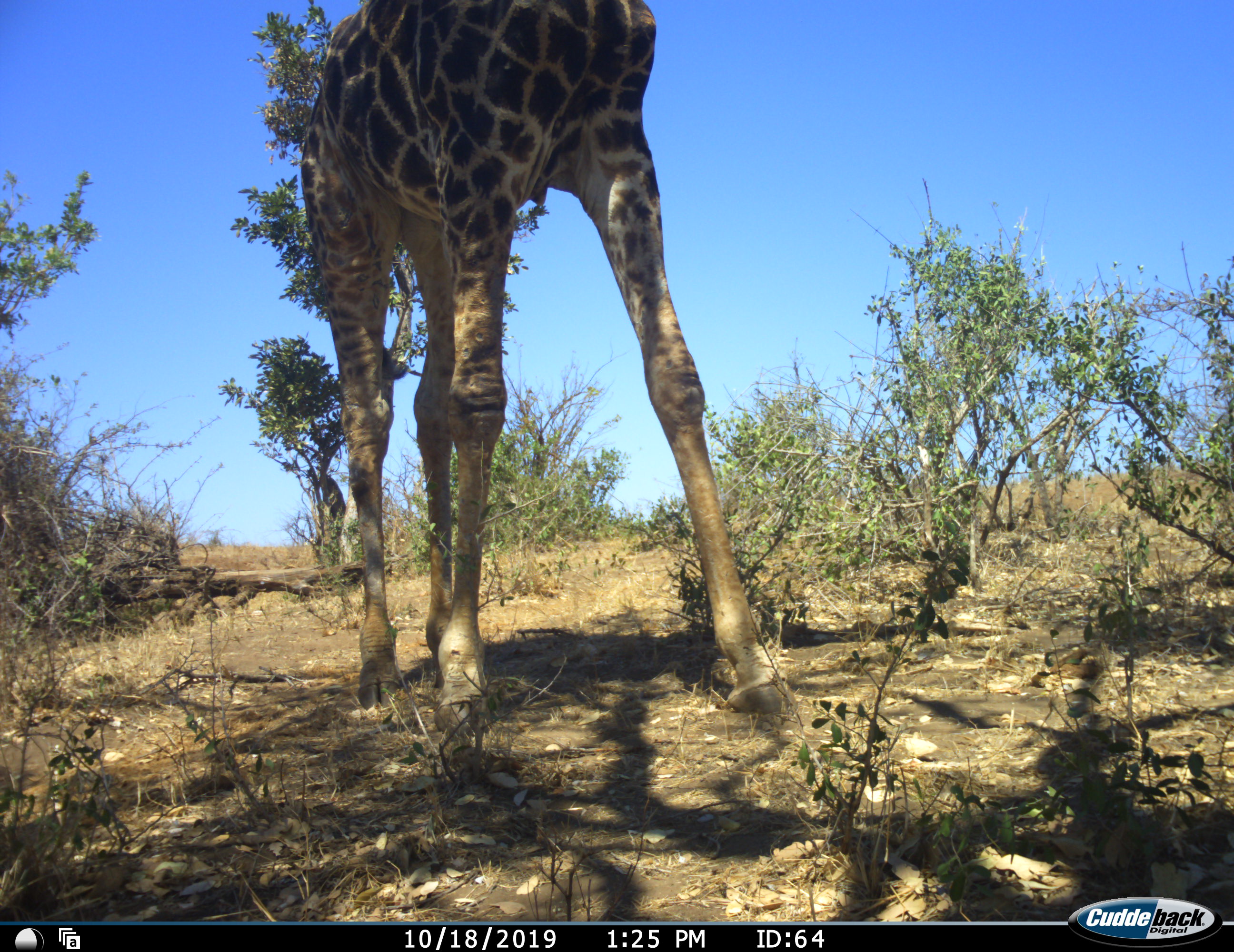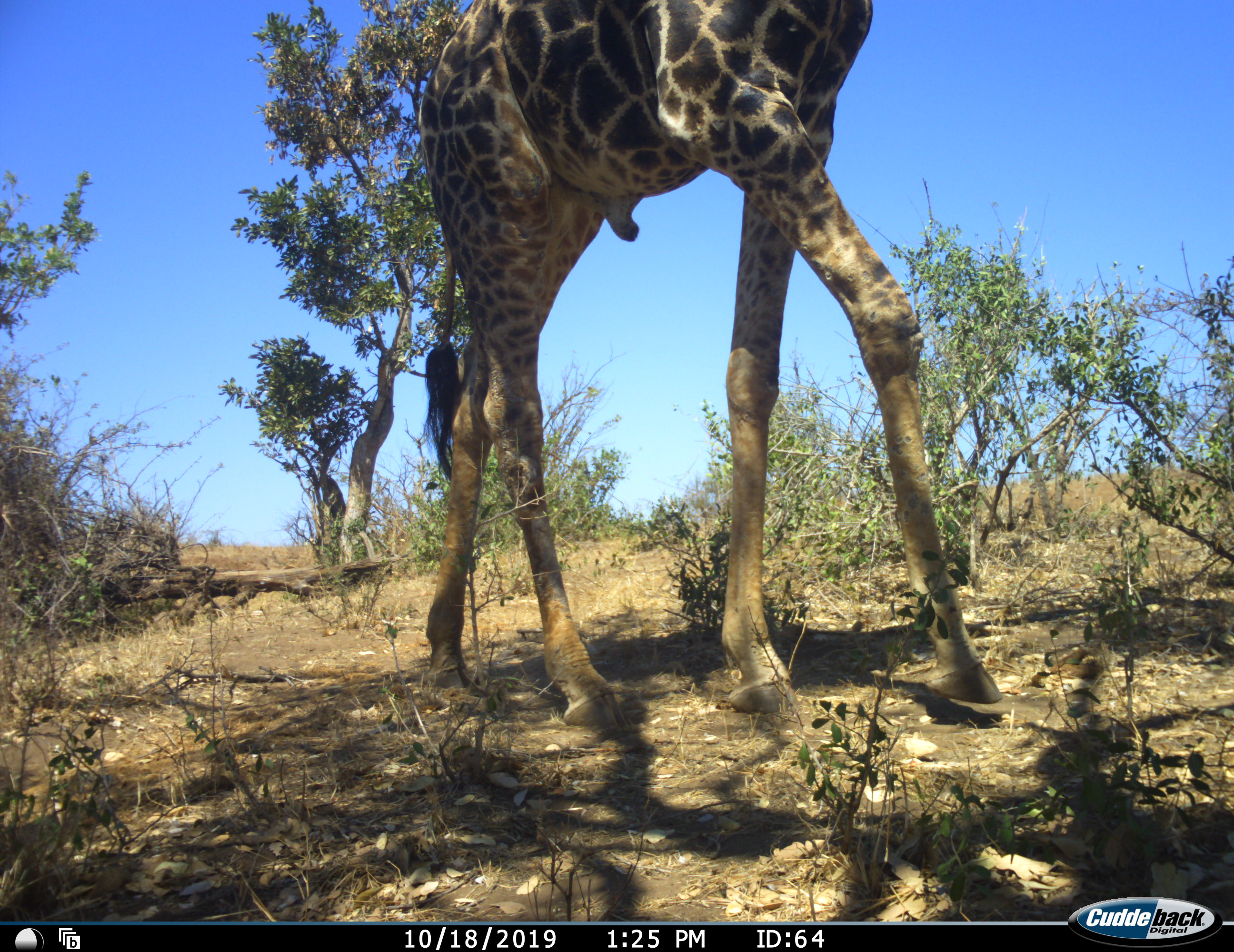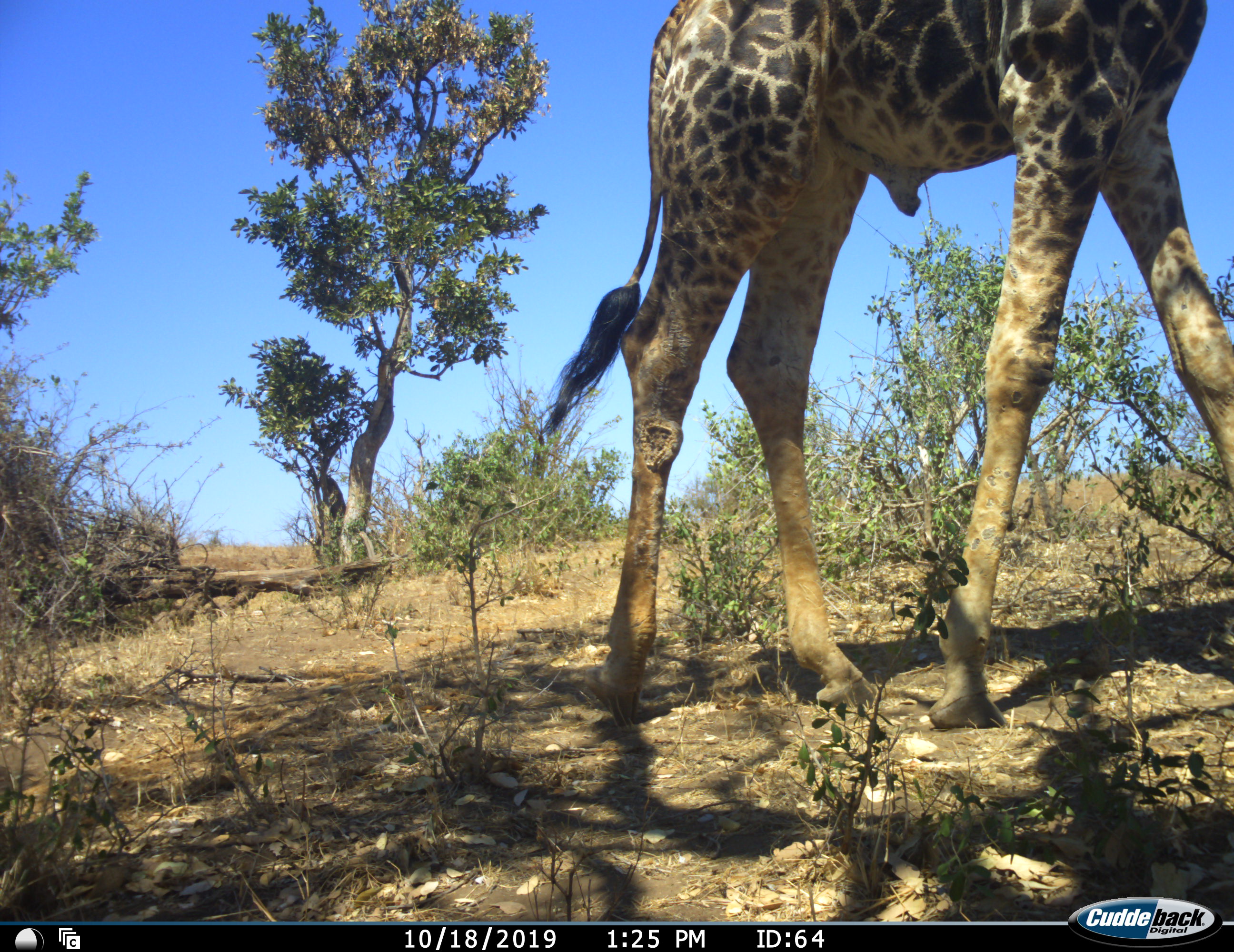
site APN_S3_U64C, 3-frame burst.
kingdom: Animalia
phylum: Chordata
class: Mammalia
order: Artiodactyla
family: Giraffidae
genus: Giraffa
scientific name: Giraffa camelopardalis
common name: giraffe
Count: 1.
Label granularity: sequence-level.